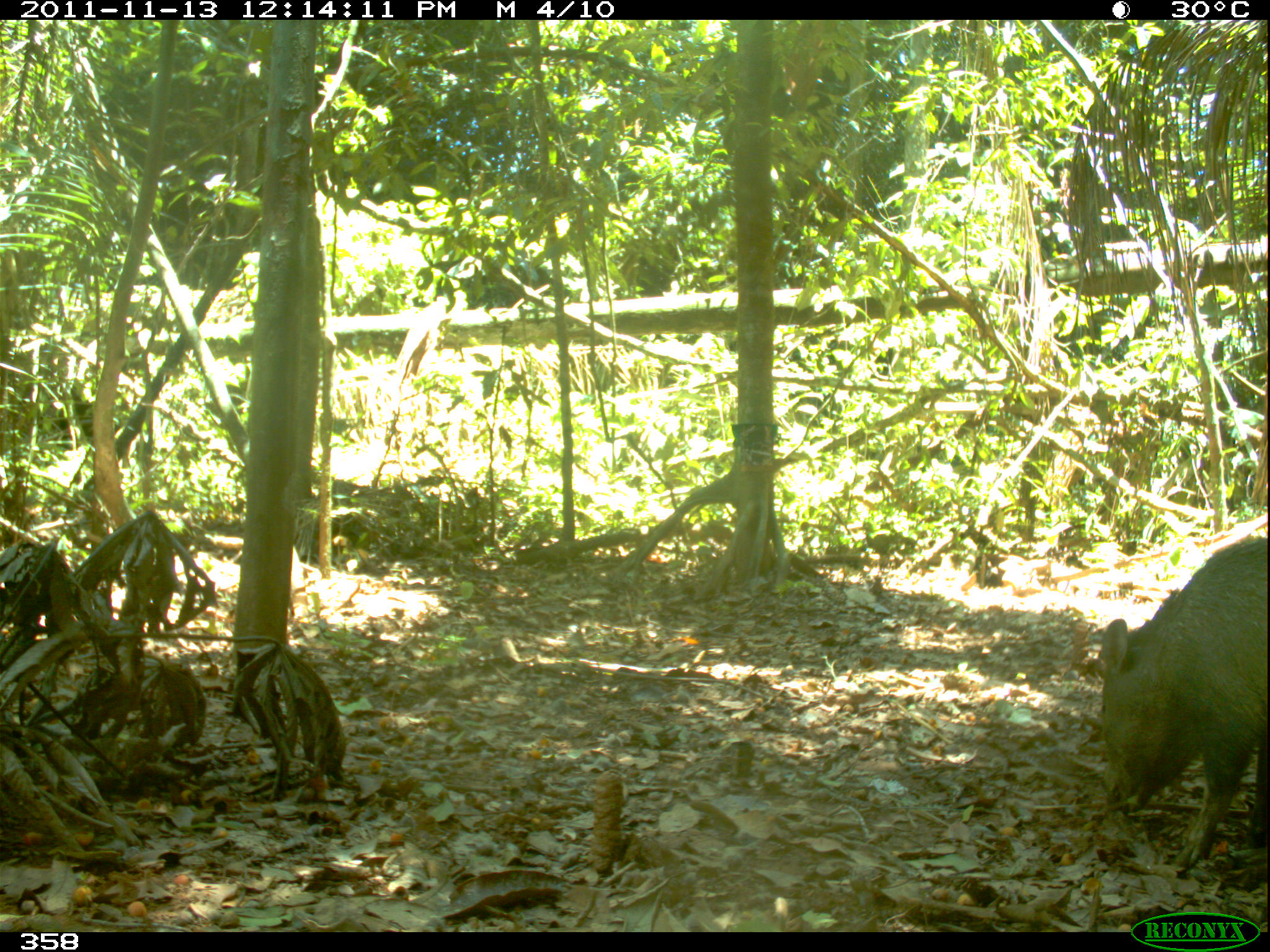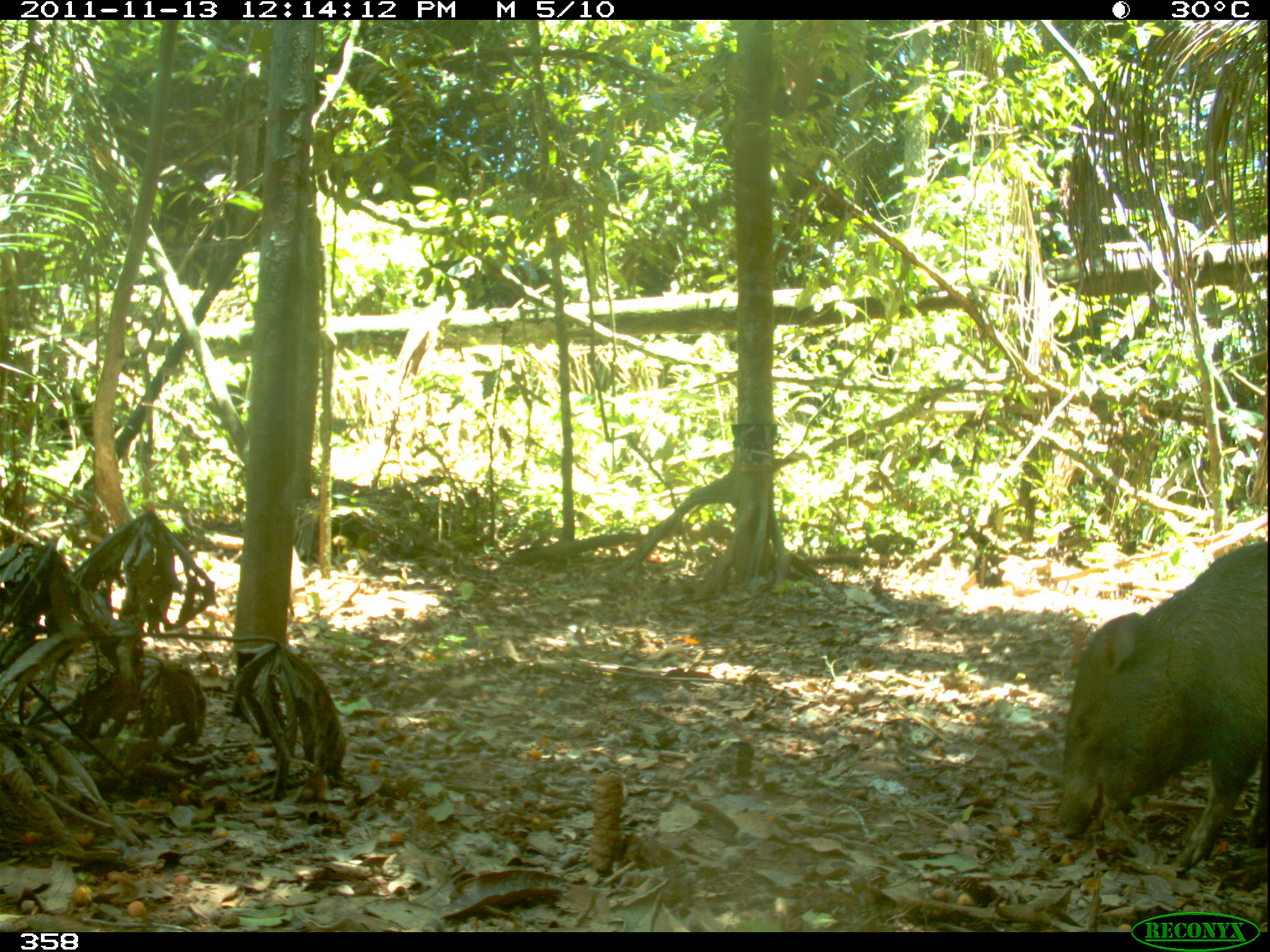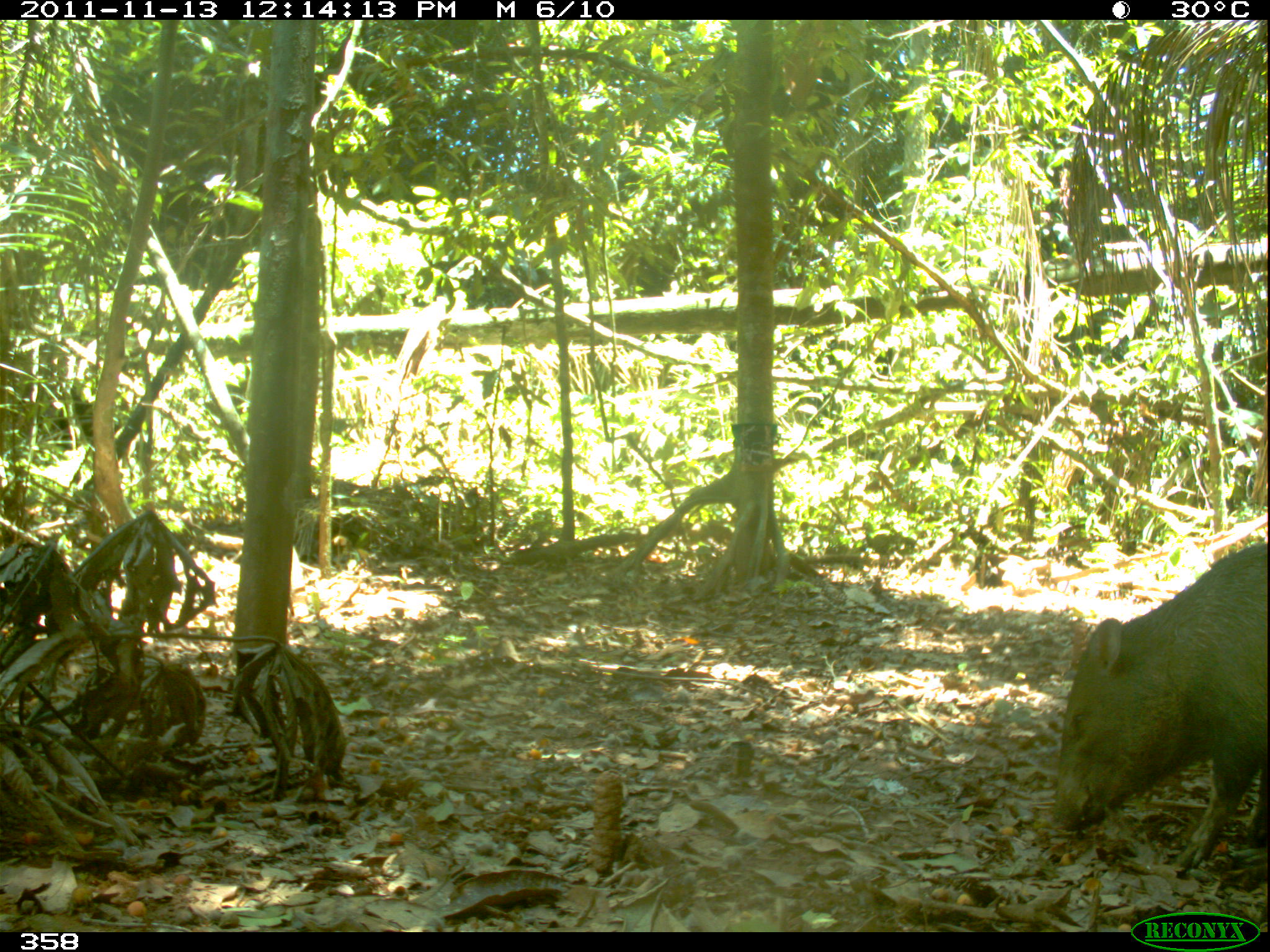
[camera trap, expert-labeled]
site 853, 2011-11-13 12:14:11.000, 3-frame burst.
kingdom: Animalia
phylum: Chordata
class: Mammalia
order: Artiodactyla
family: Tayassuidae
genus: Pecari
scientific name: Pecari tajacu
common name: collared peccary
Pecari tajacu (collared peccary).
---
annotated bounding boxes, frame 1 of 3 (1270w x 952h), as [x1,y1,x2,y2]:
pecari tajacu: [1093,529,1270,864]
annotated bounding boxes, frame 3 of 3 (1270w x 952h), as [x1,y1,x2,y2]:
pecari tajacu: [1045,529,1270,871]